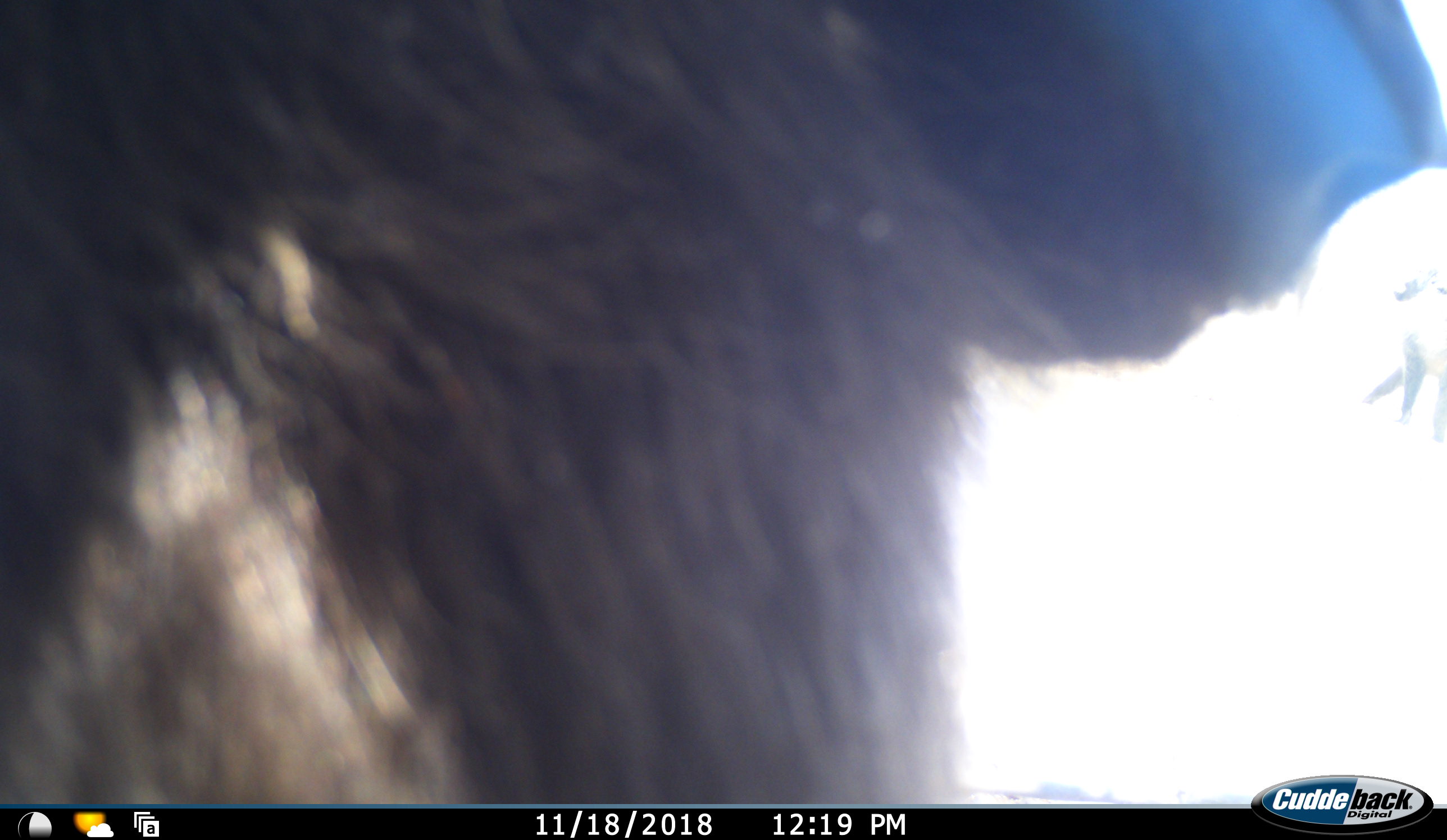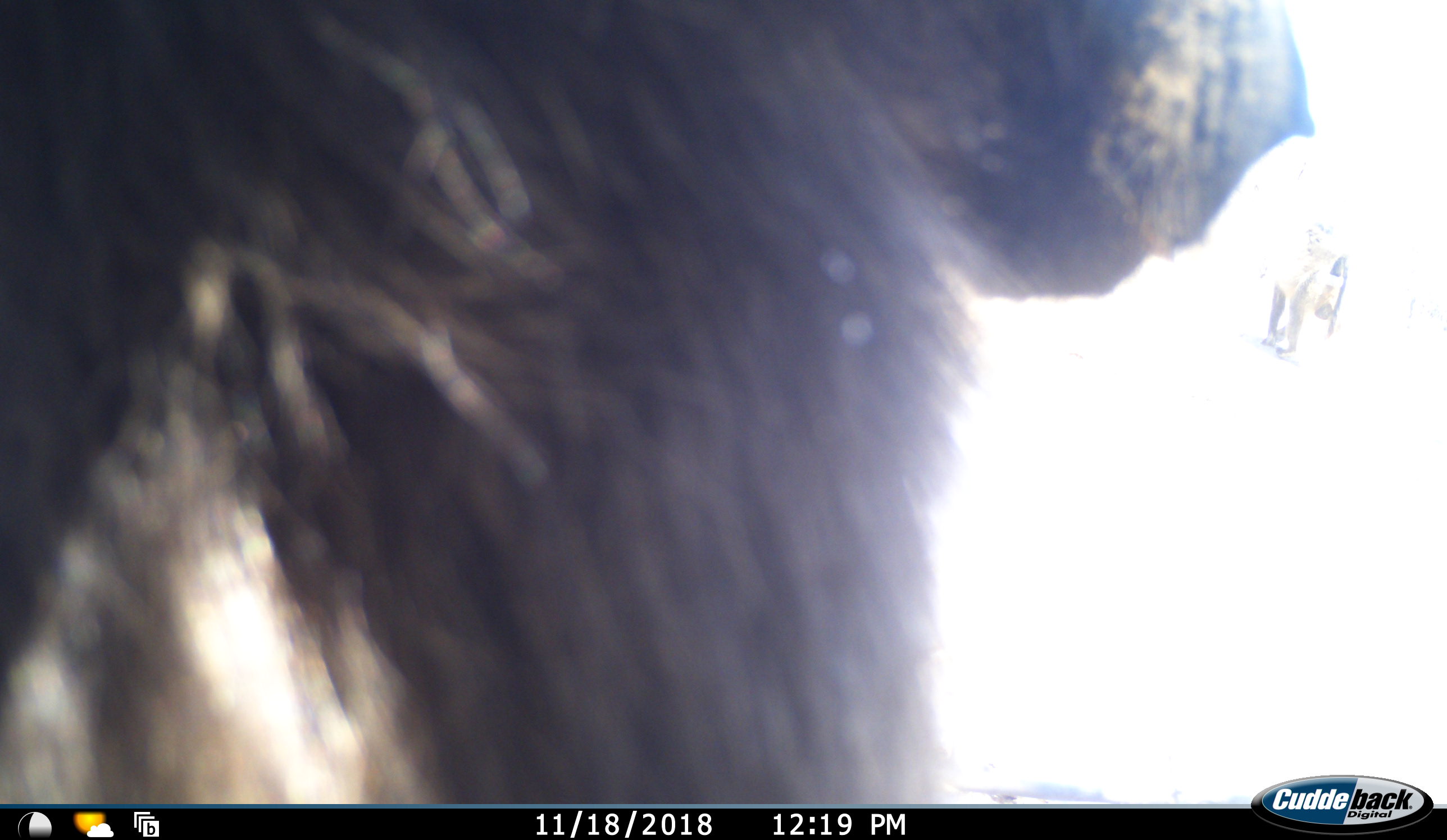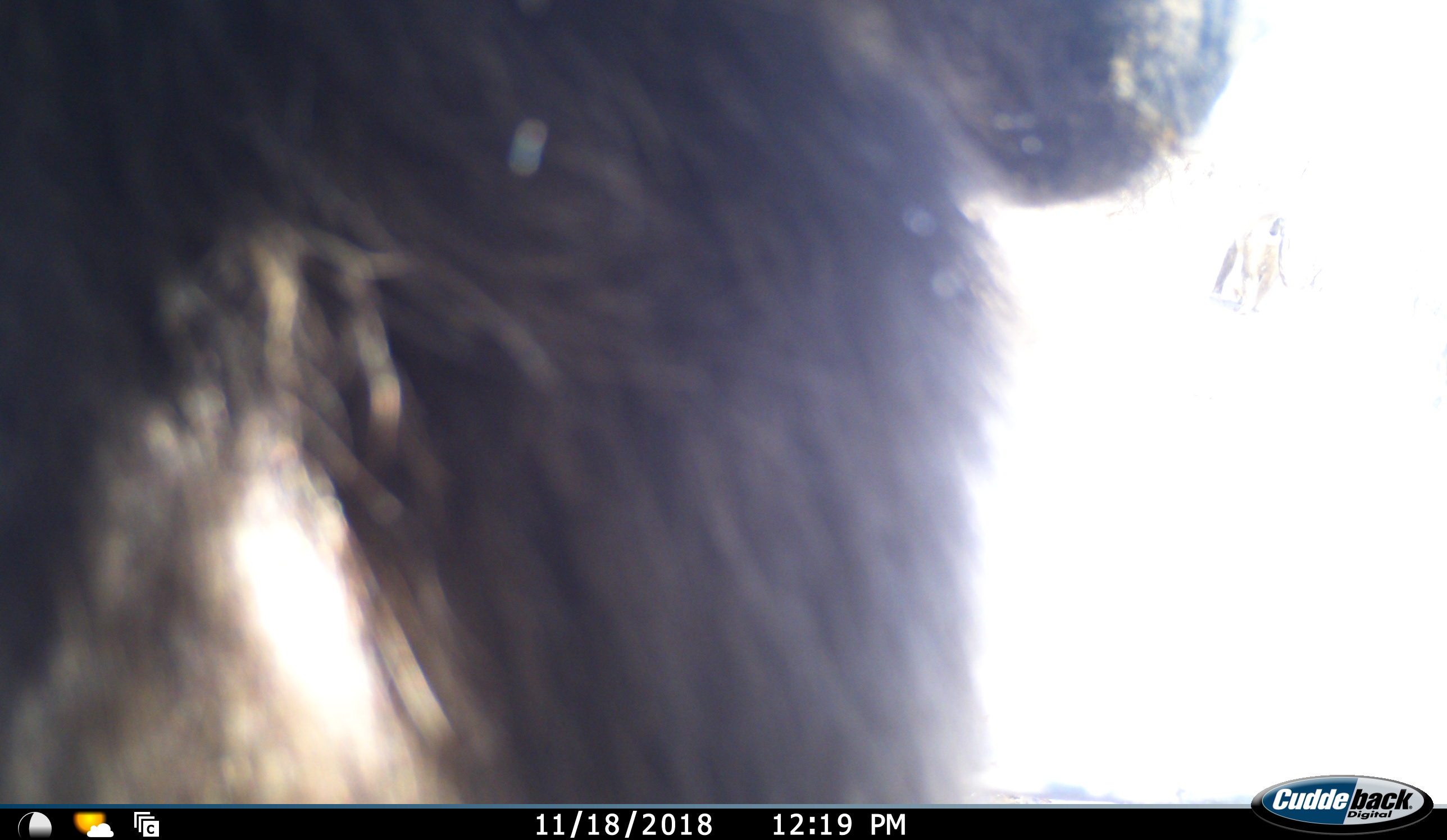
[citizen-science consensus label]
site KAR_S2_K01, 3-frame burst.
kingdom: Animalia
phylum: Chordata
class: Mammalia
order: Primates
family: Cercopithecidae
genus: Papio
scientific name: Papio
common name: baboon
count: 2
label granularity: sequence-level